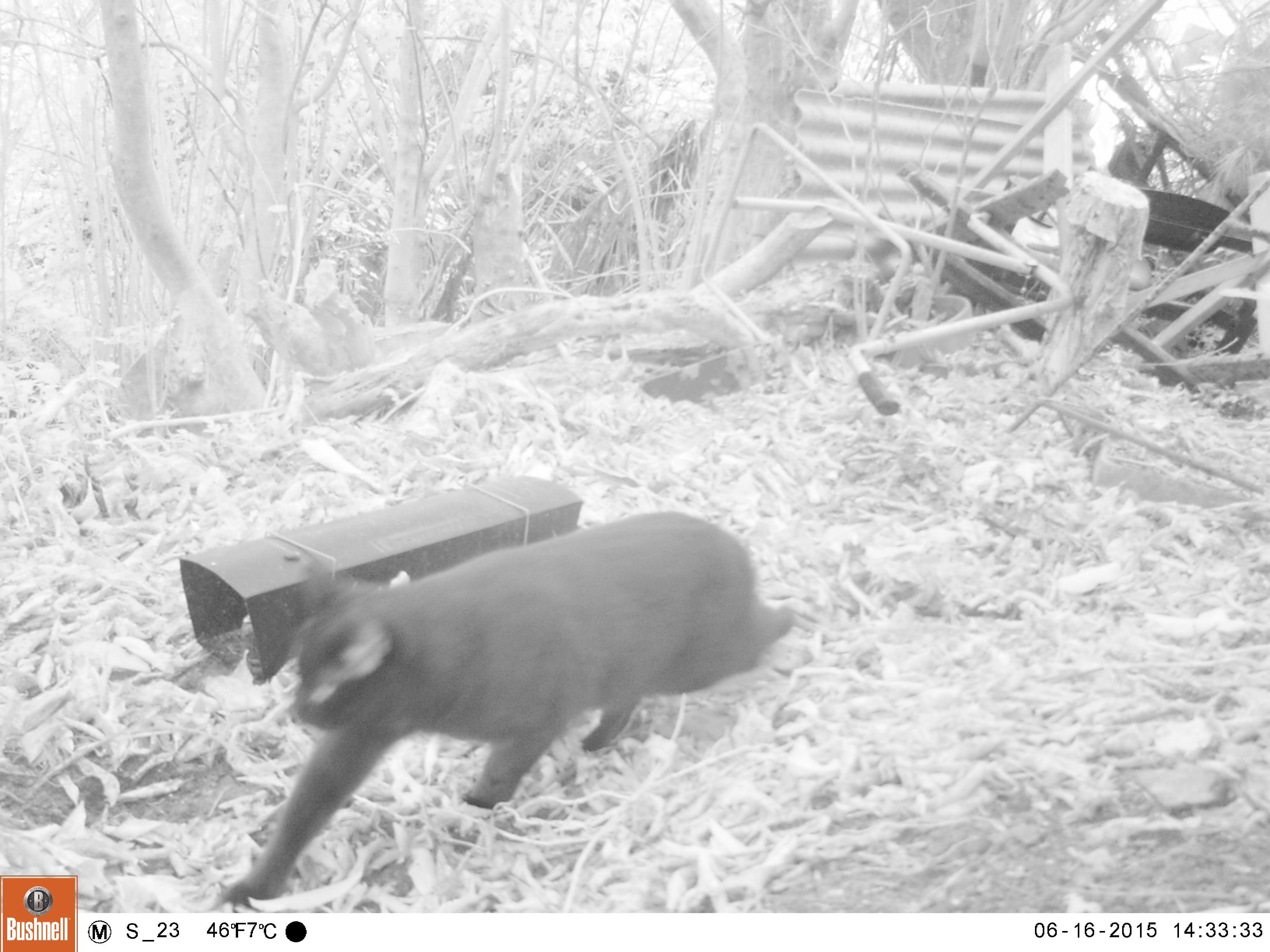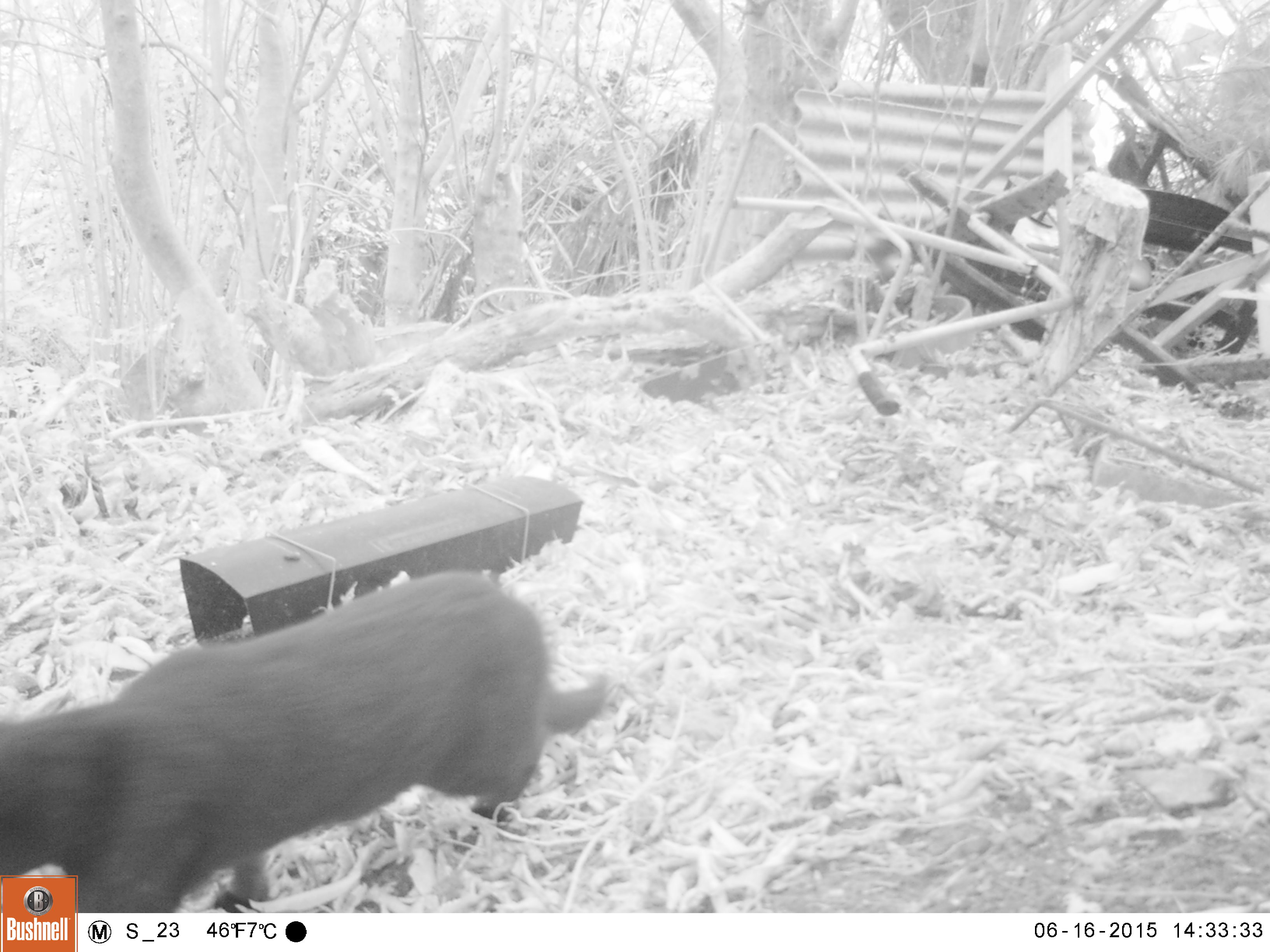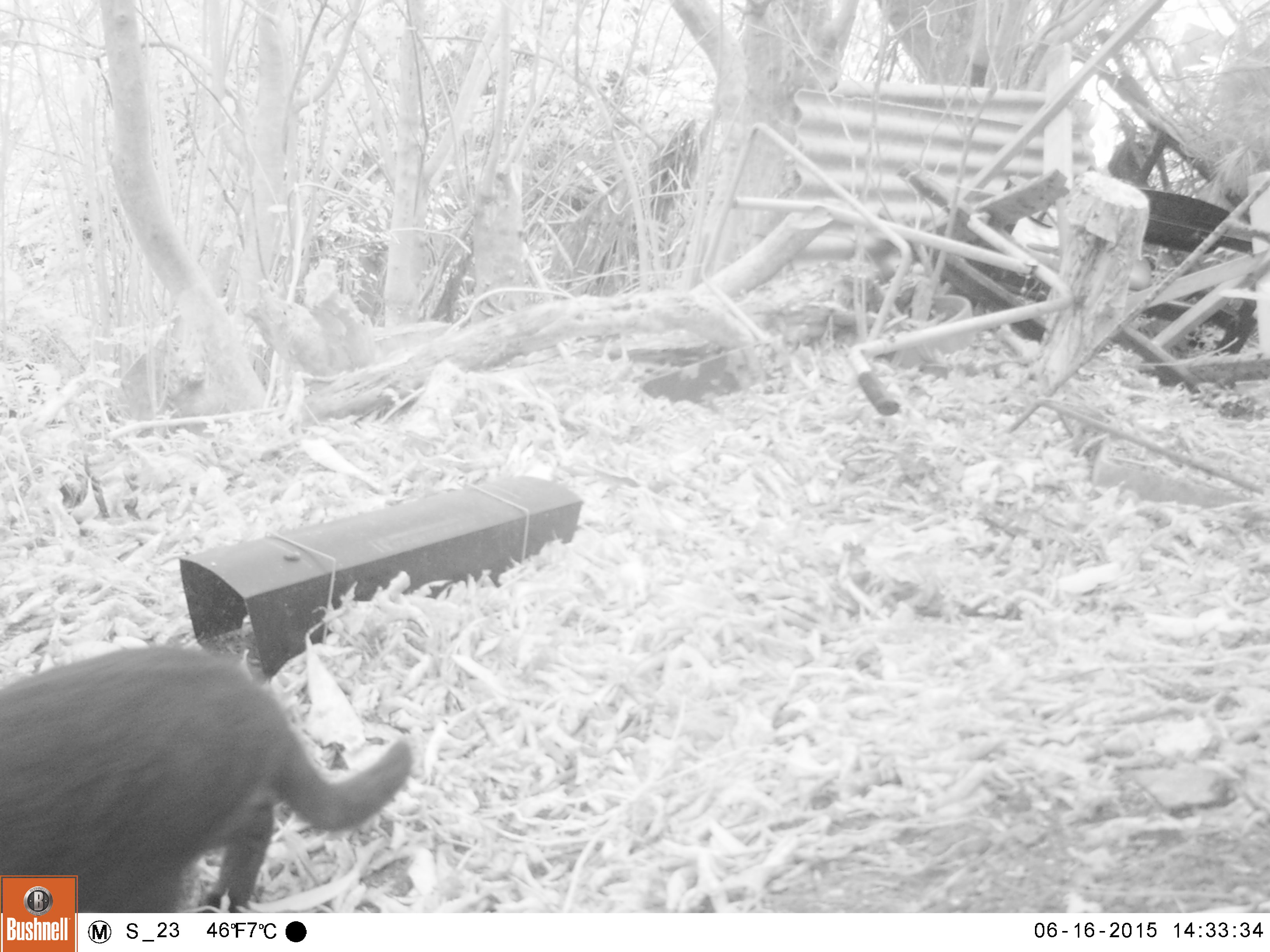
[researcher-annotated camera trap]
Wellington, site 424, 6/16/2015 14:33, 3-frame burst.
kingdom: Animalia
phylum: Chordata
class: Mammalia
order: Carnivora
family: Felidae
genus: Felis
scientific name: Felis catus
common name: cat